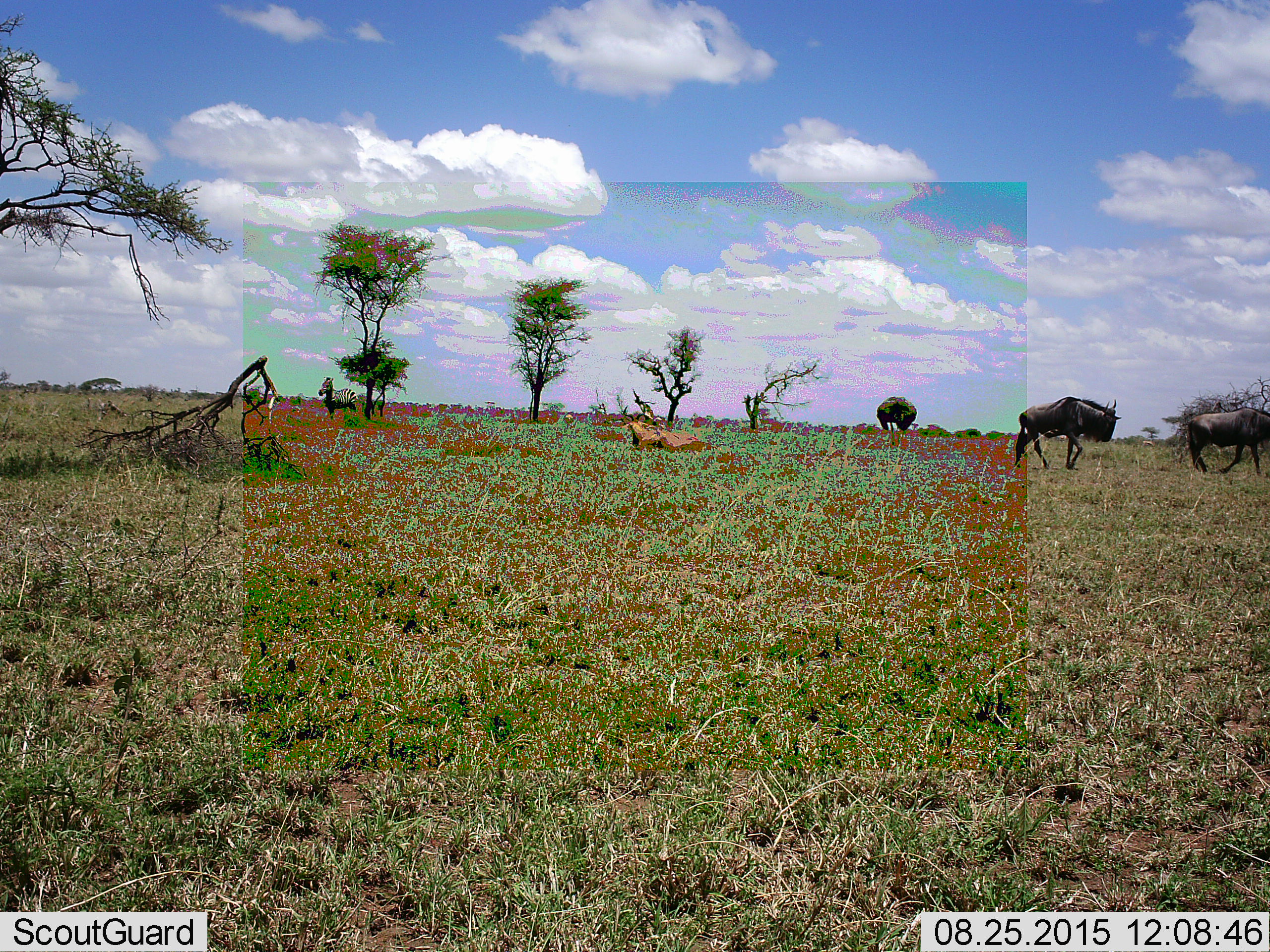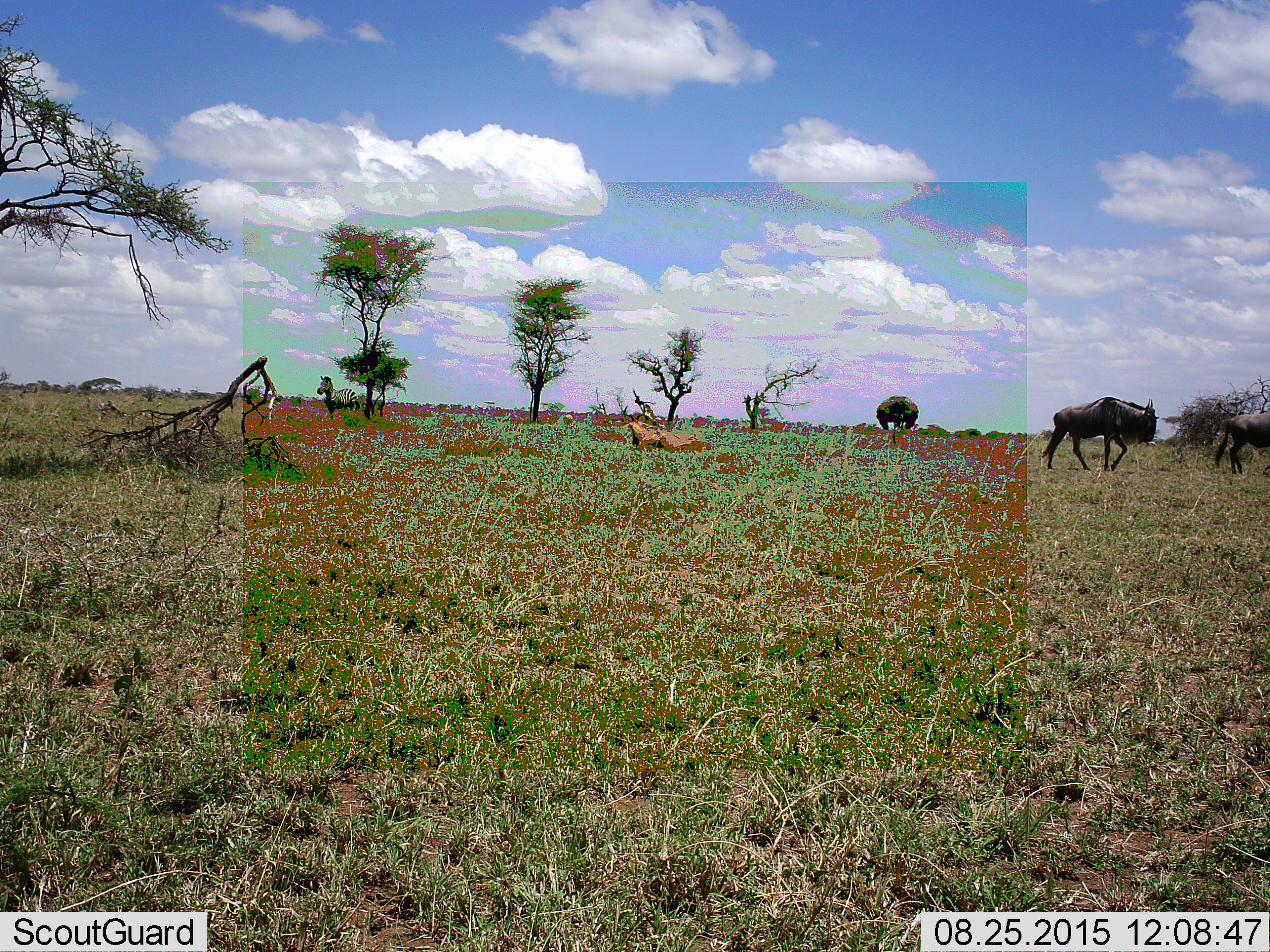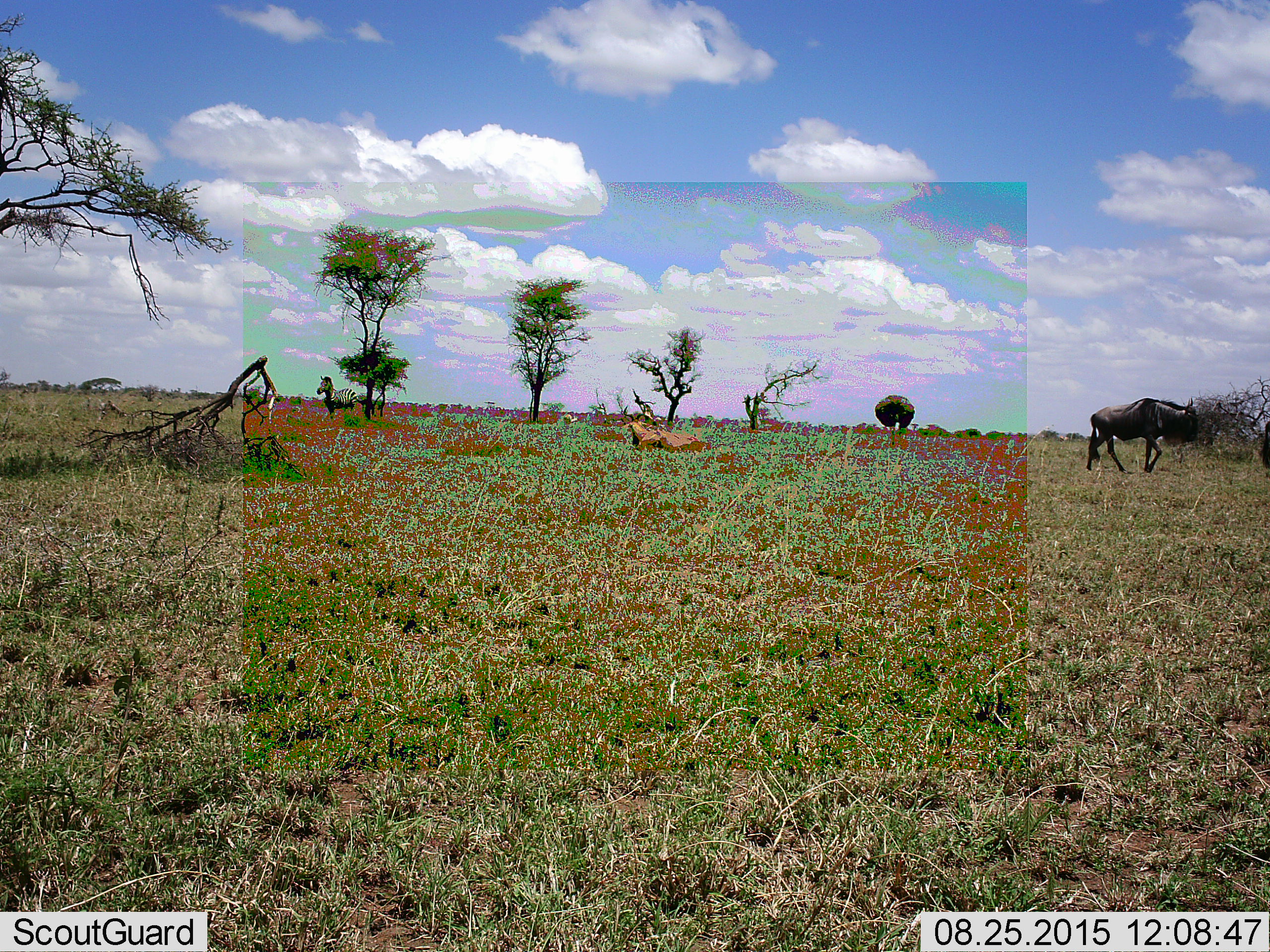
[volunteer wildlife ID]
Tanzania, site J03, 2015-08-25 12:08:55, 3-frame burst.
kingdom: Animalia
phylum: Chordata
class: Mammalia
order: Artiodactyla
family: Bovidae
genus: Connochaetes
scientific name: Connochaetes taurinus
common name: blue wildebeest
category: wildebeest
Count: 3.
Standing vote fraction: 0%.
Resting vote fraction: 11%.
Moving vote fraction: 100%.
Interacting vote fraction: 0%.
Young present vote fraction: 0%.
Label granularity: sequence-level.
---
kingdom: Animalia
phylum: Chordata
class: Mammalia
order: Perissodactyla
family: Equidae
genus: Equus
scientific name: Equus quagga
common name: plains zebra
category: zebra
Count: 1.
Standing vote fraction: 100%.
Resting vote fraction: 0%.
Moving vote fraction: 0%.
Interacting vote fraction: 0%.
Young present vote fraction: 0%.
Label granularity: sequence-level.